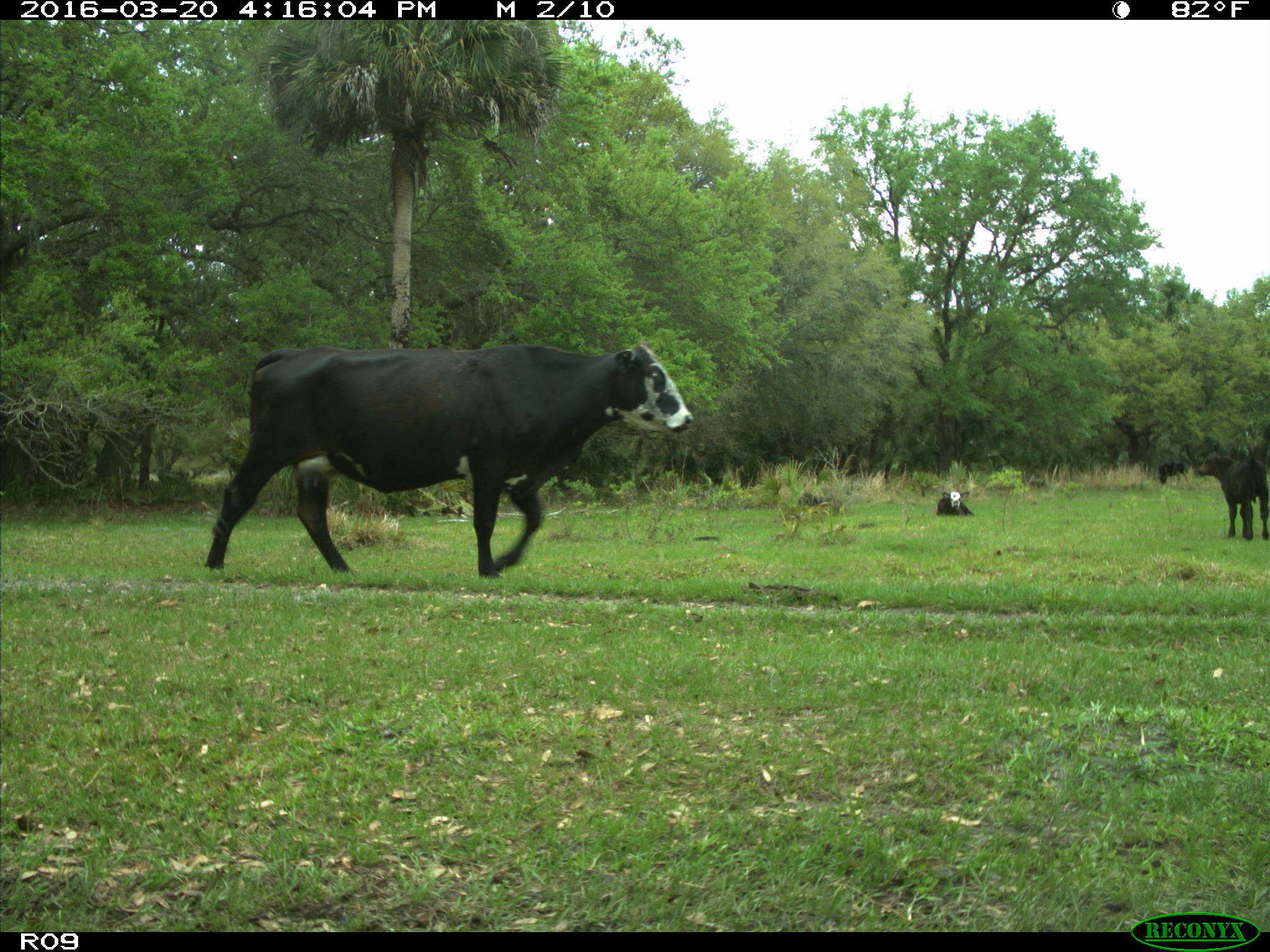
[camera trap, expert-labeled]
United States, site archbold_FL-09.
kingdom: Animalia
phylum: Chordata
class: Mammalia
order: Artiodactyla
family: Bovidae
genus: Bos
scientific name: Bos taurus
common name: domestic cow